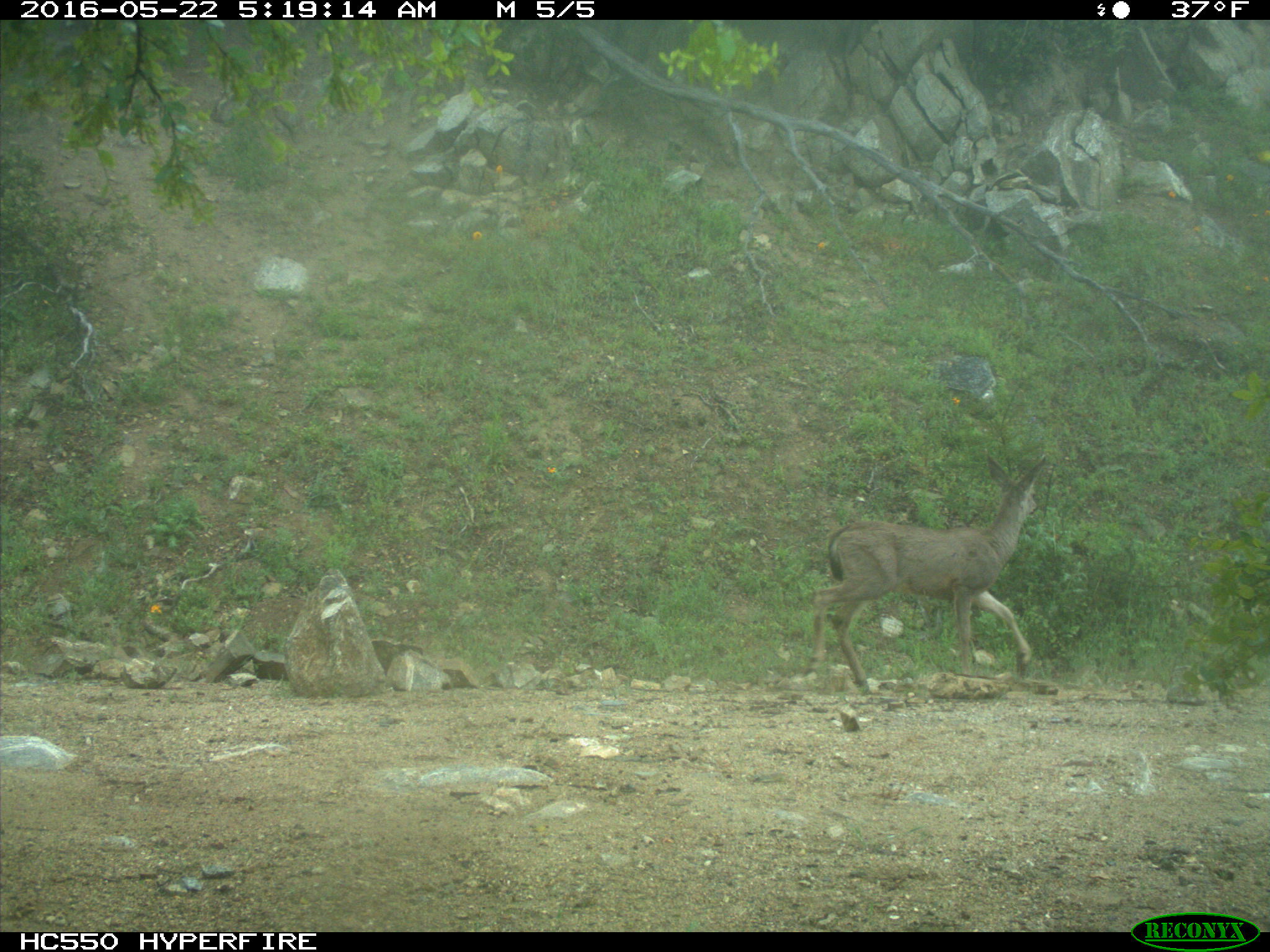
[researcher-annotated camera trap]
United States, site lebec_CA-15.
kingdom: Animalia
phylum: Chordata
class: Mammalia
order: Artiodactyla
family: Cervidae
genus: Odocoileus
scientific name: Odocoileus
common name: deer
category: unidentified deer